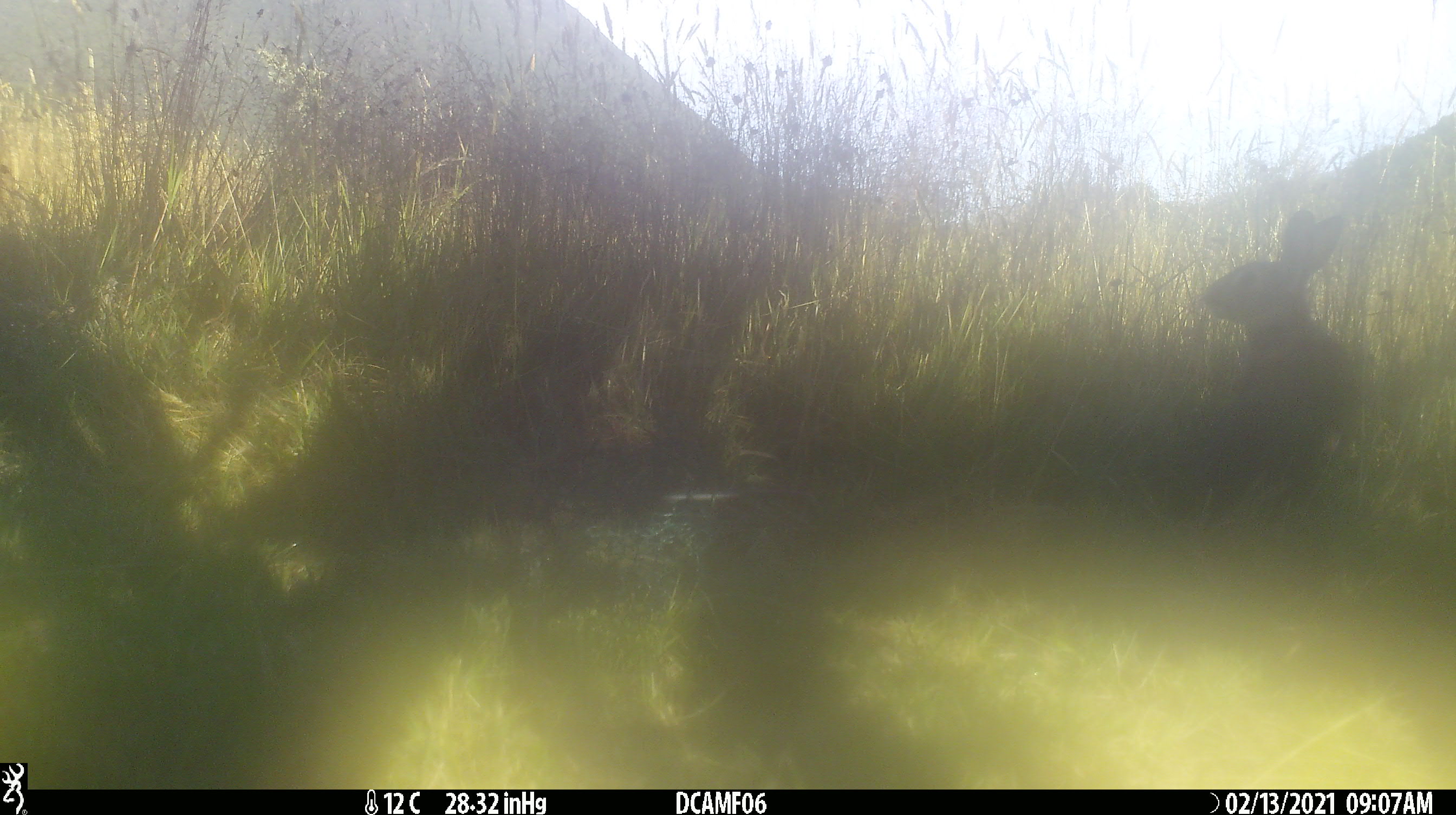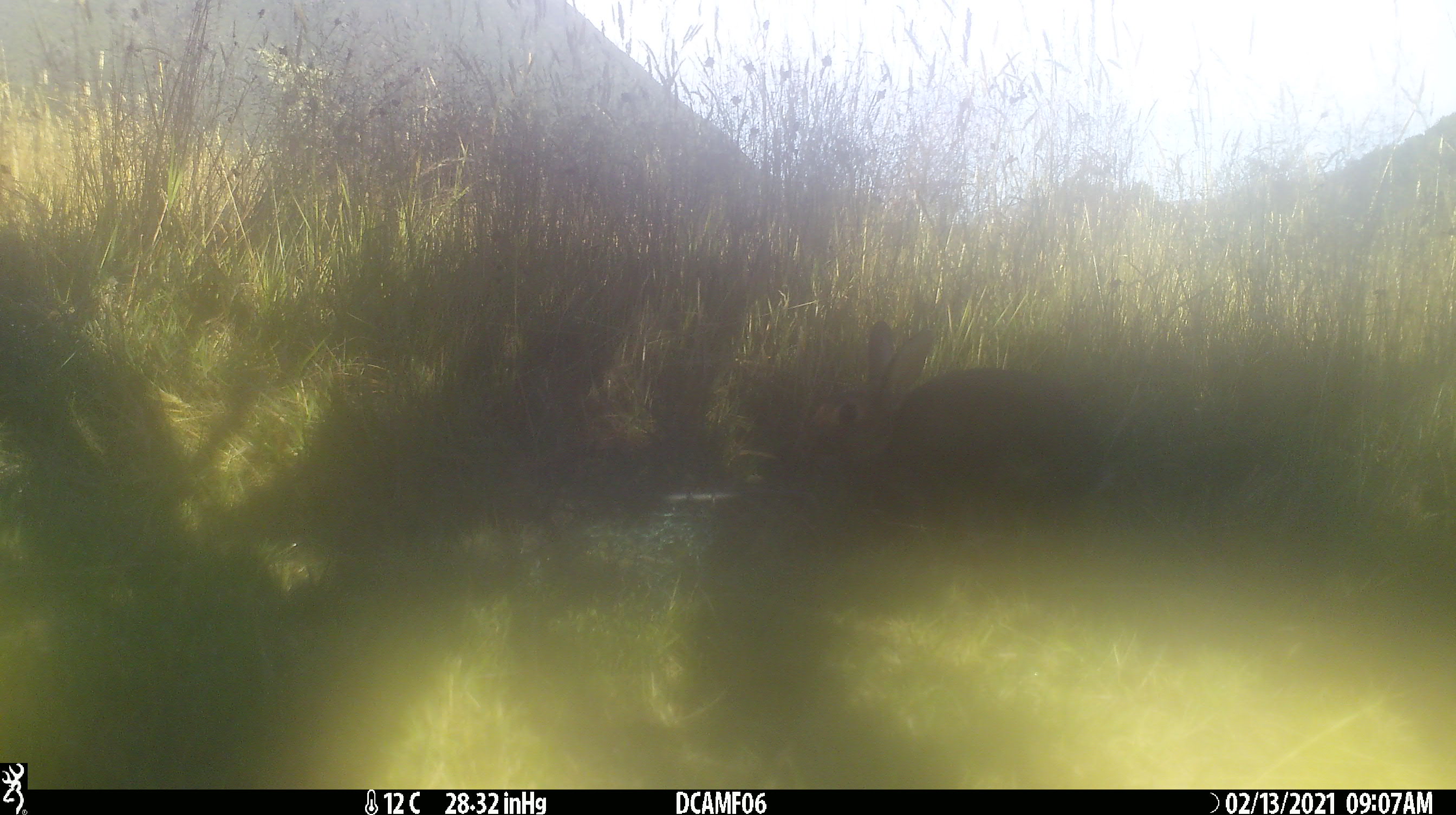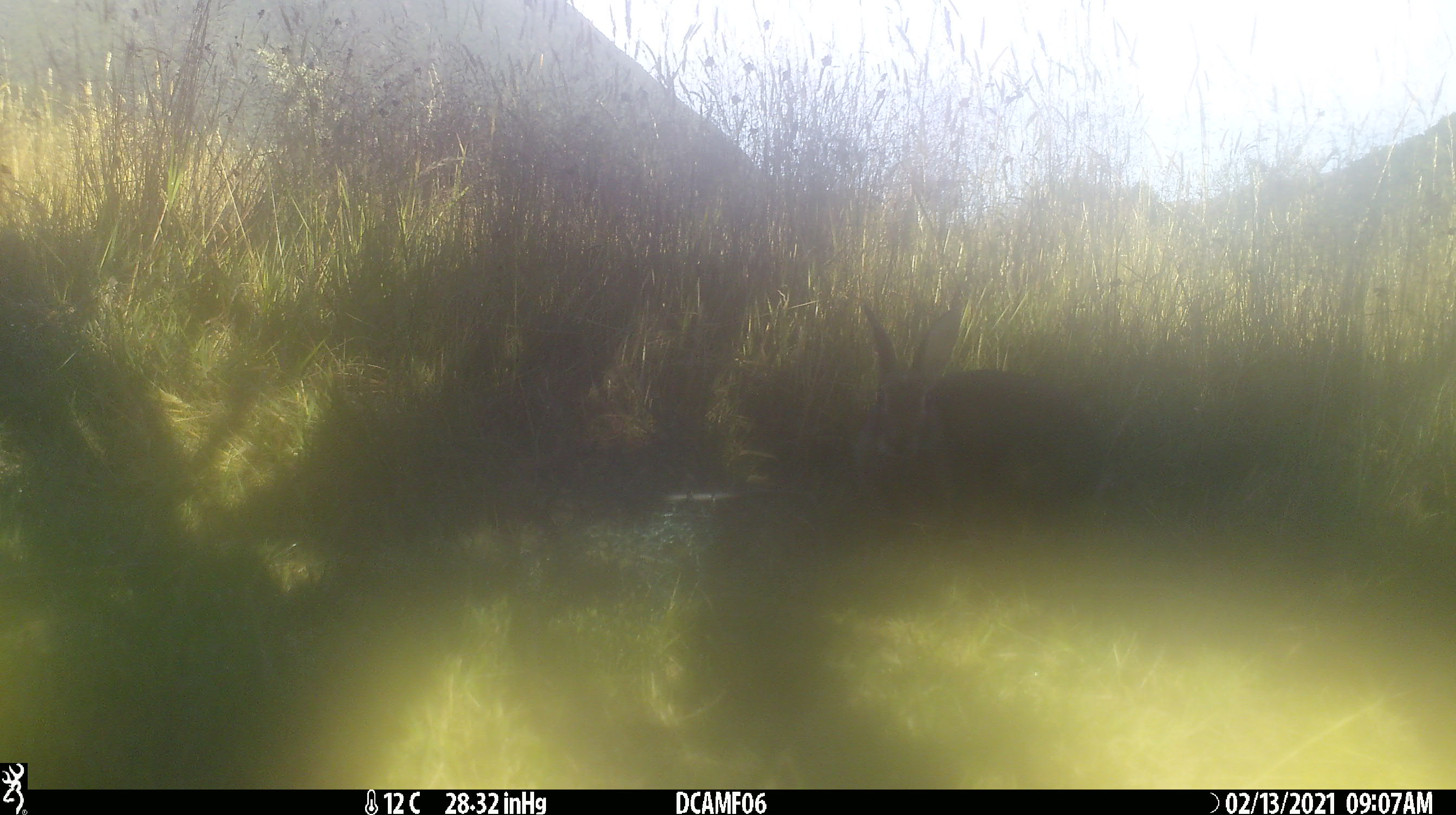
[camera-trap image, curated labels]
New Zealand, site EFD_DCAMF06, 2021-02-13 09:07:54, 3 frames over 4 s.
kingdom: Animalia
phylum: Chordata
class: Mammalia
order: Lagomorpha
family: Leporidae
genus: Oryctolagus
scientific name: Oryctolagus cuniculus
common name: european rabbit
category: rabbit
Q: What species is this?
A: Rabbit (european rabbit) (Oryctolagus cuniculus).